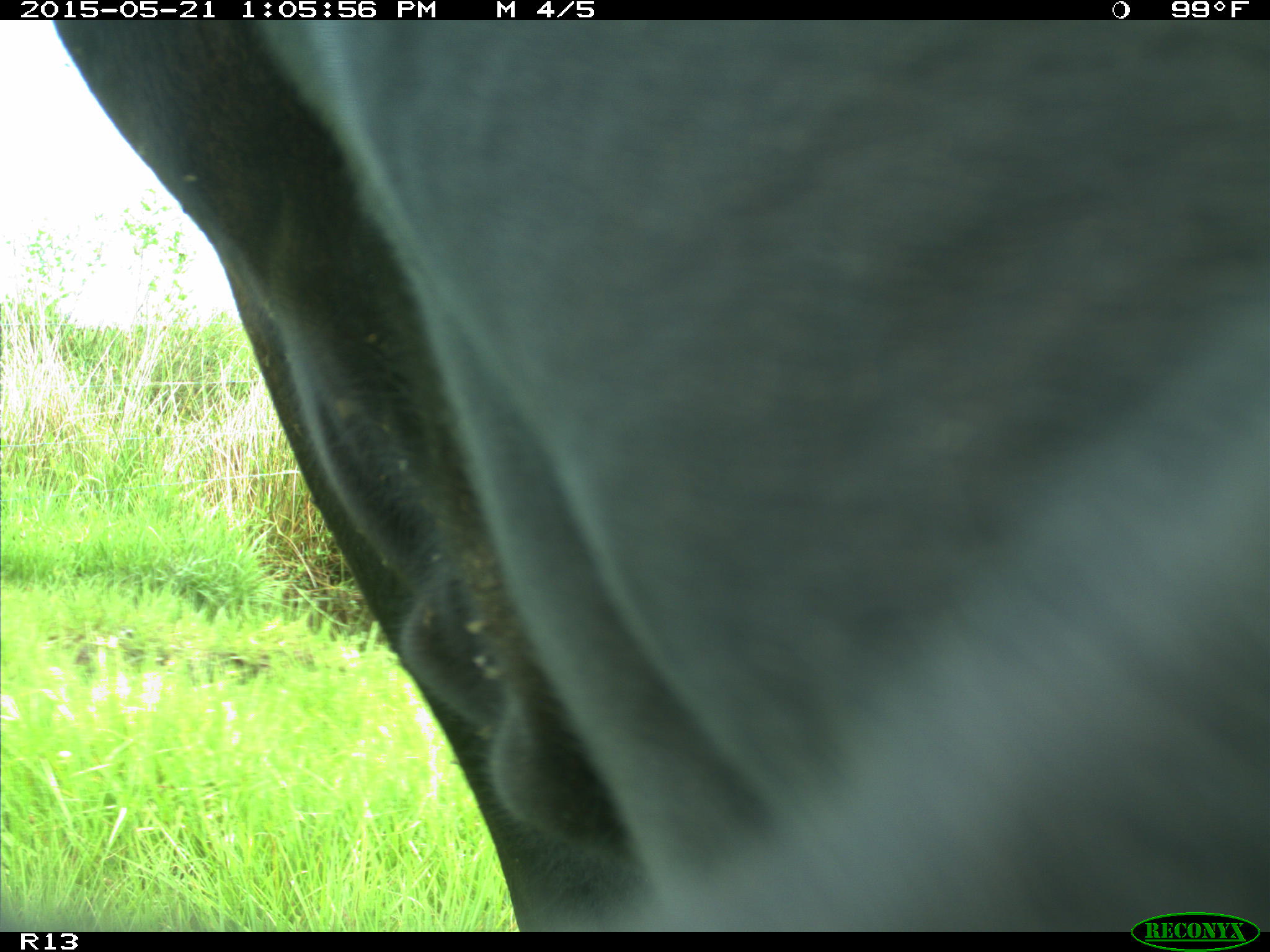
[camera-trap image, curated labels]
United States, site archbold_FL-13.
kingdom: Animalia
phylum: Chordata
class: Mammalia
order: Artiodactyla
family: Bovidae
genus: Bos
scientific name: Bos taurus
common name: domestic cow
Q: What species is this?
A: Bos taurus (domestic cow).